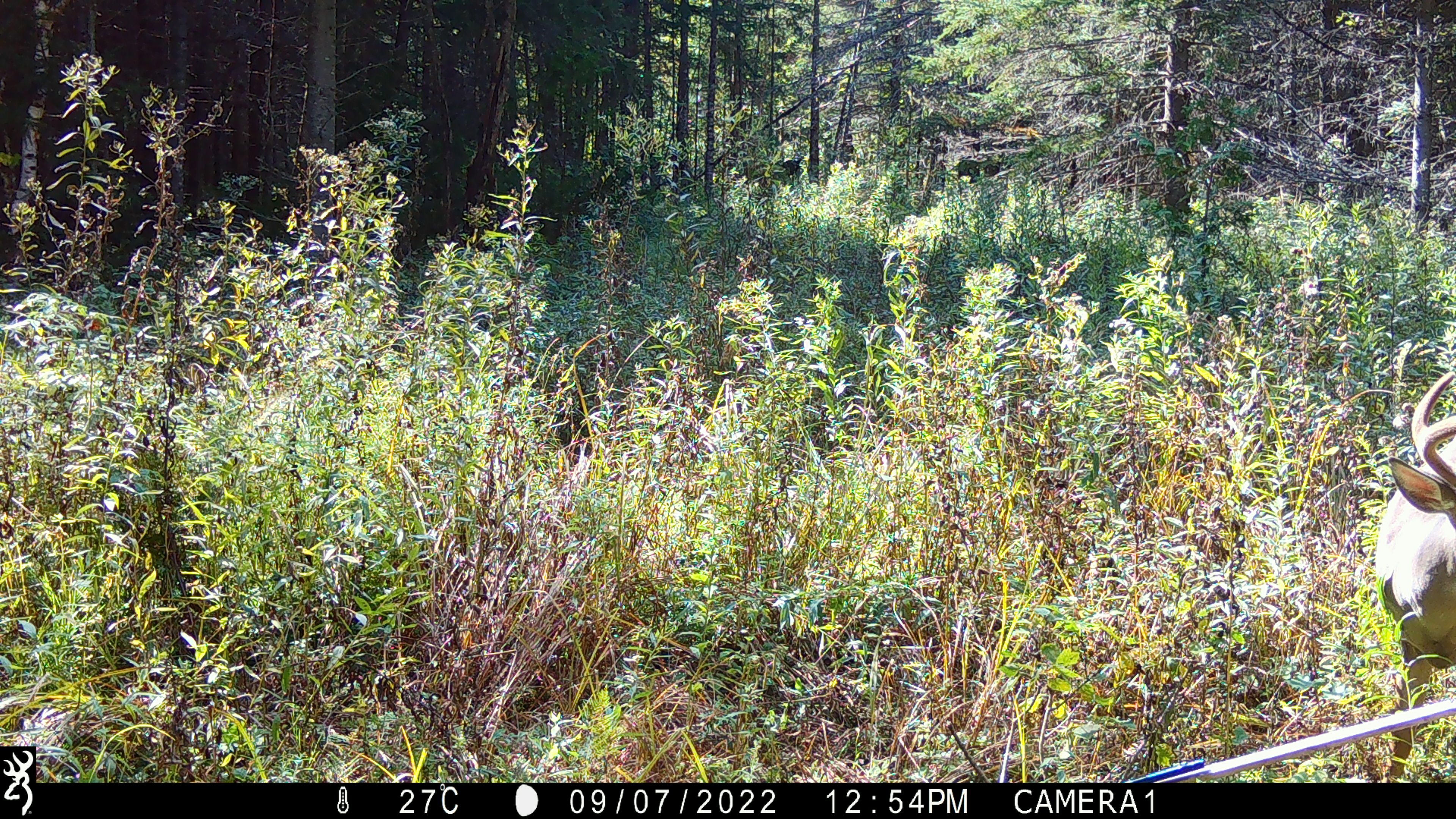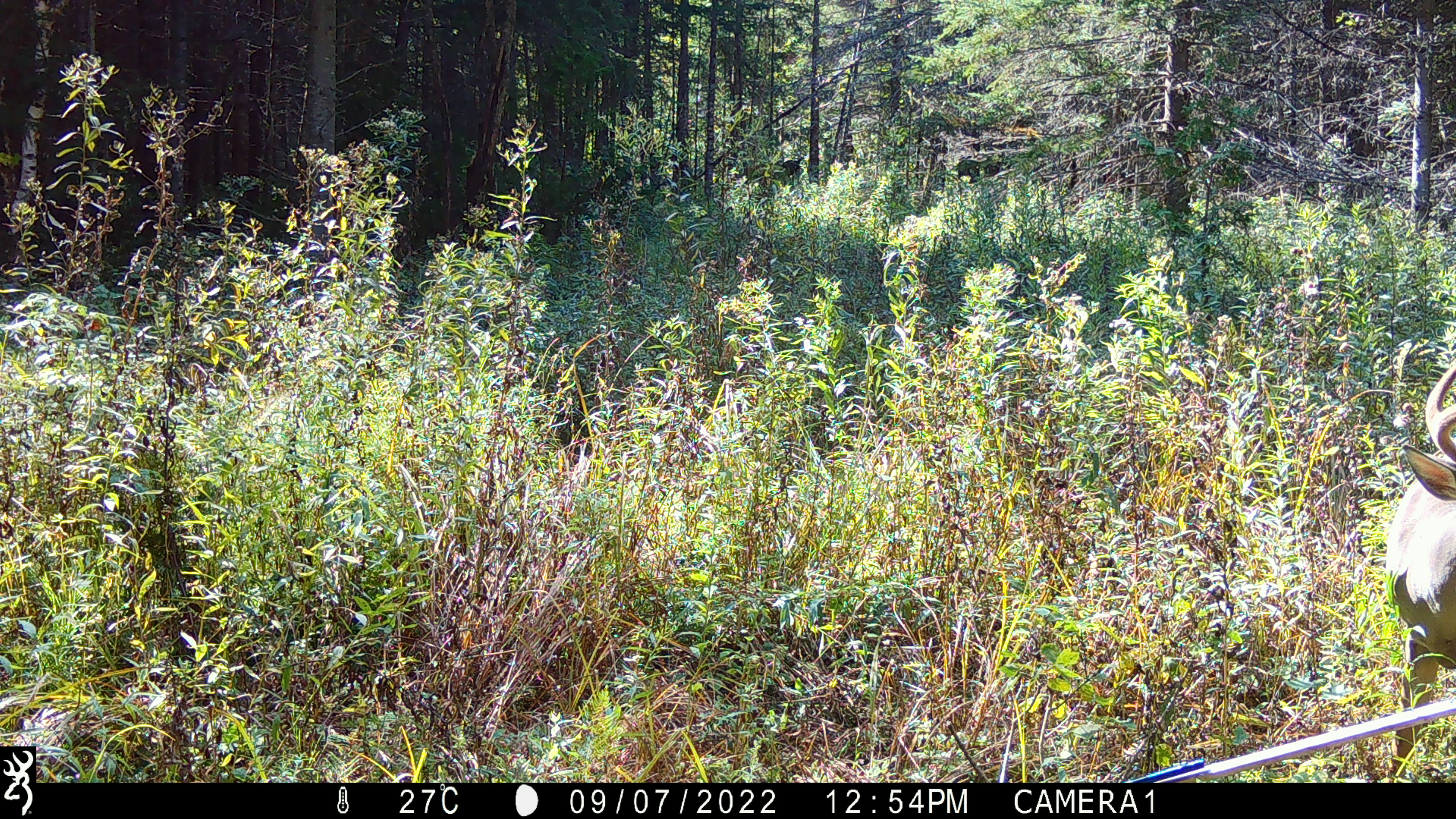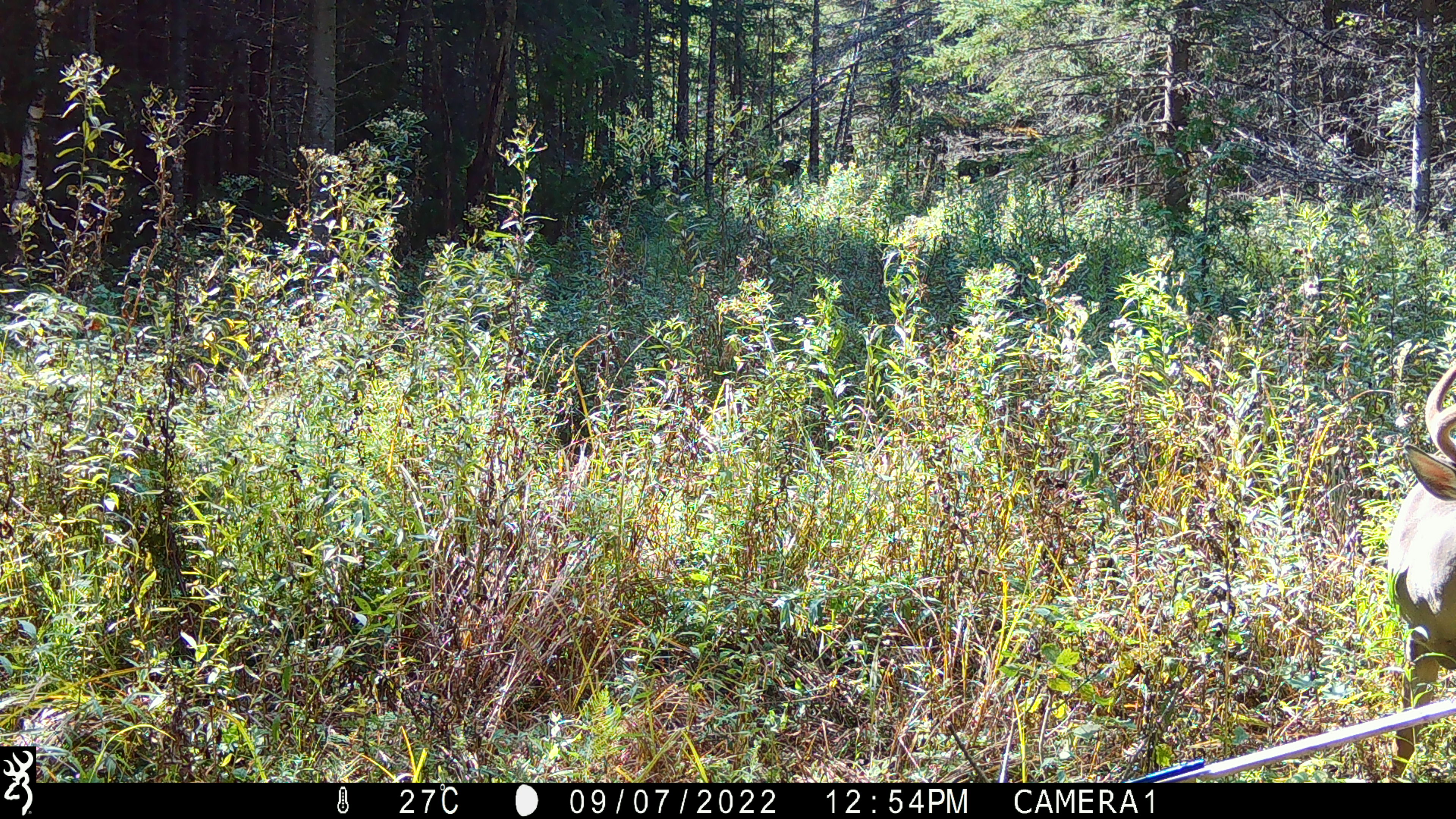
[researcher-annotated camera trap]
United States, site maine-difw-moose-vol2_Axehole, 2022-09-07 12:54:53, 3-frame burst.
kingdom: Animalia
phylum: Chordata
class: Mammalia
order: Artiodactyla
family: Cervidae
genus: Odocoileus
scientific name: Odocoileus virginianus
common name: white-tailed deer